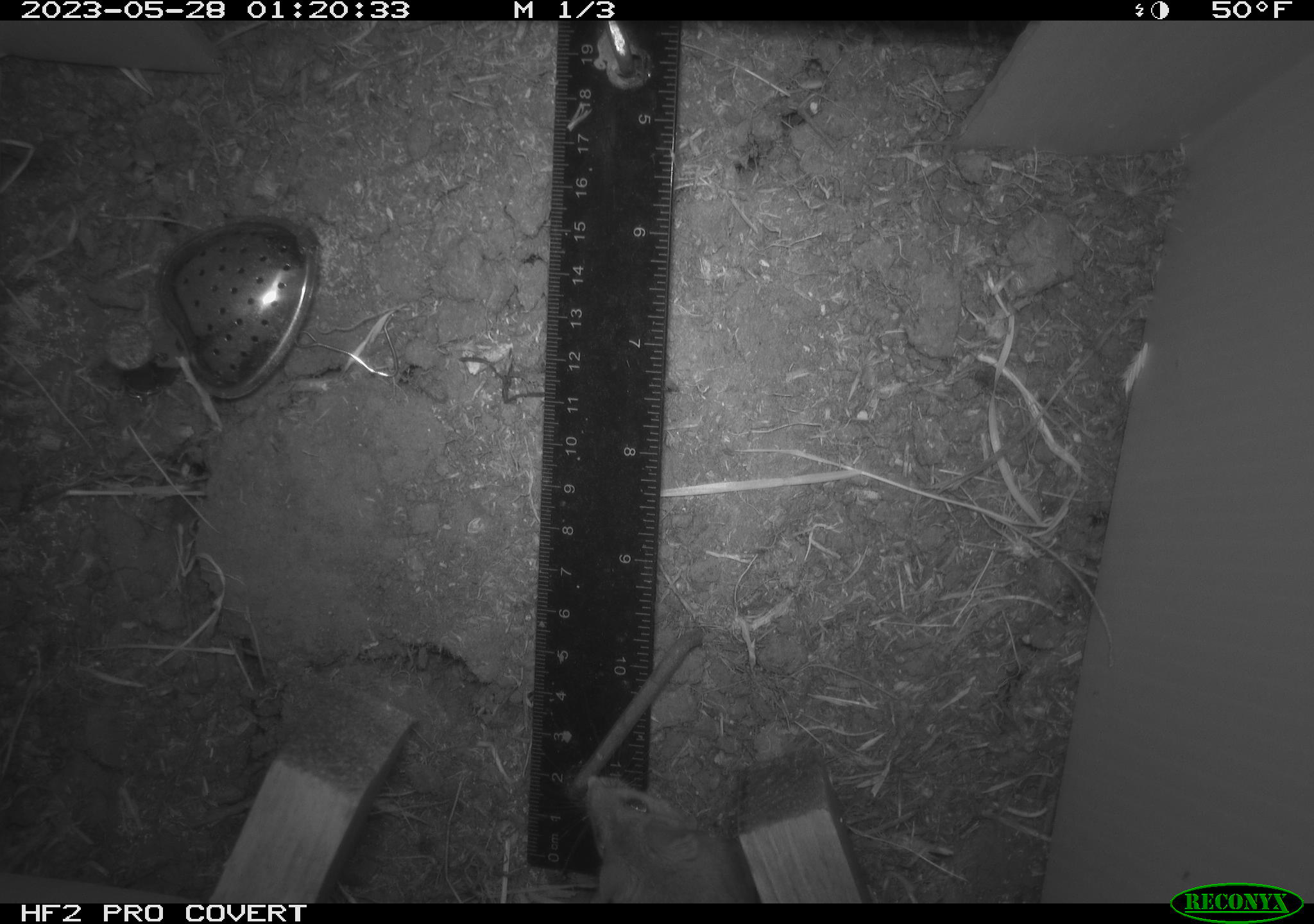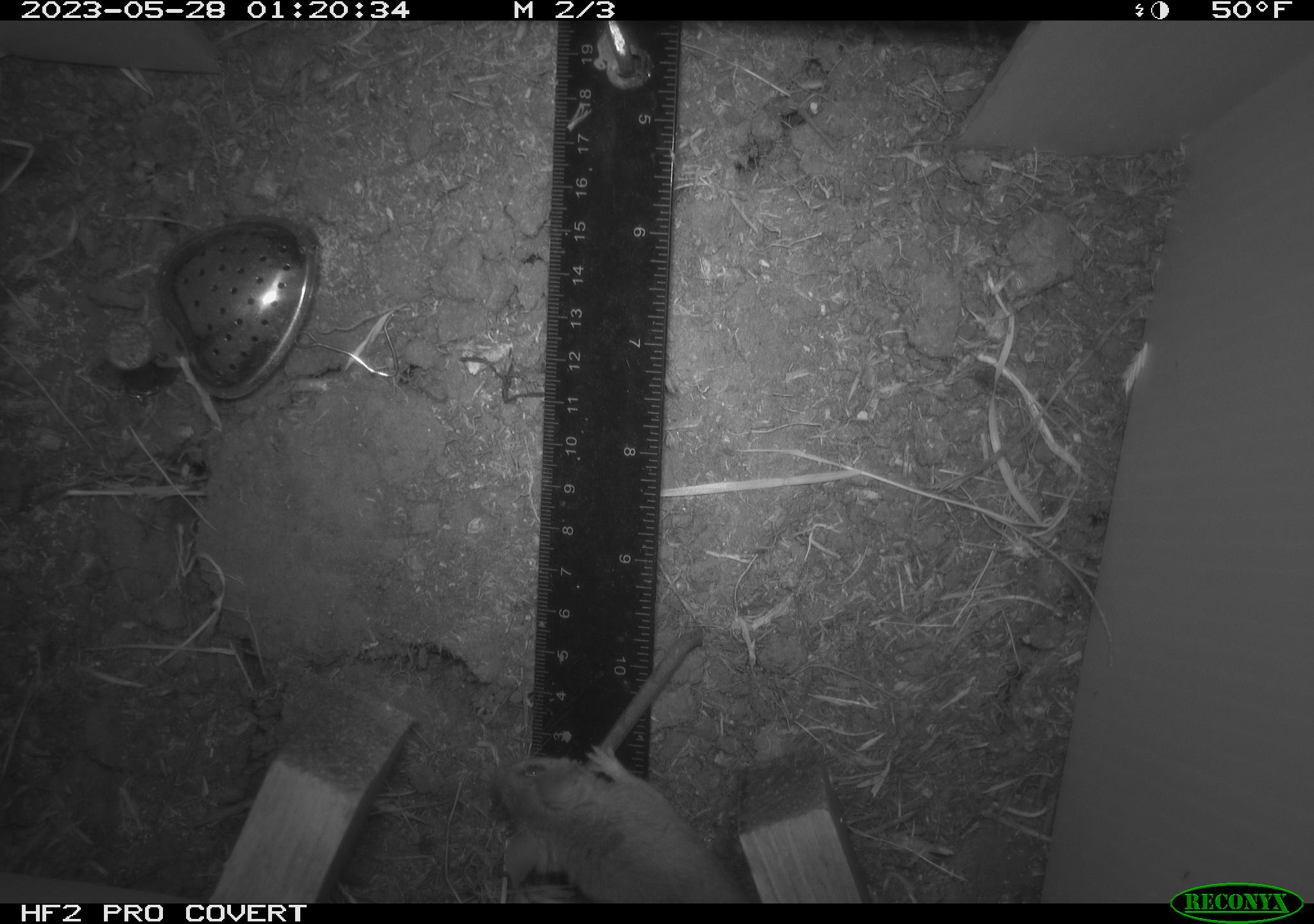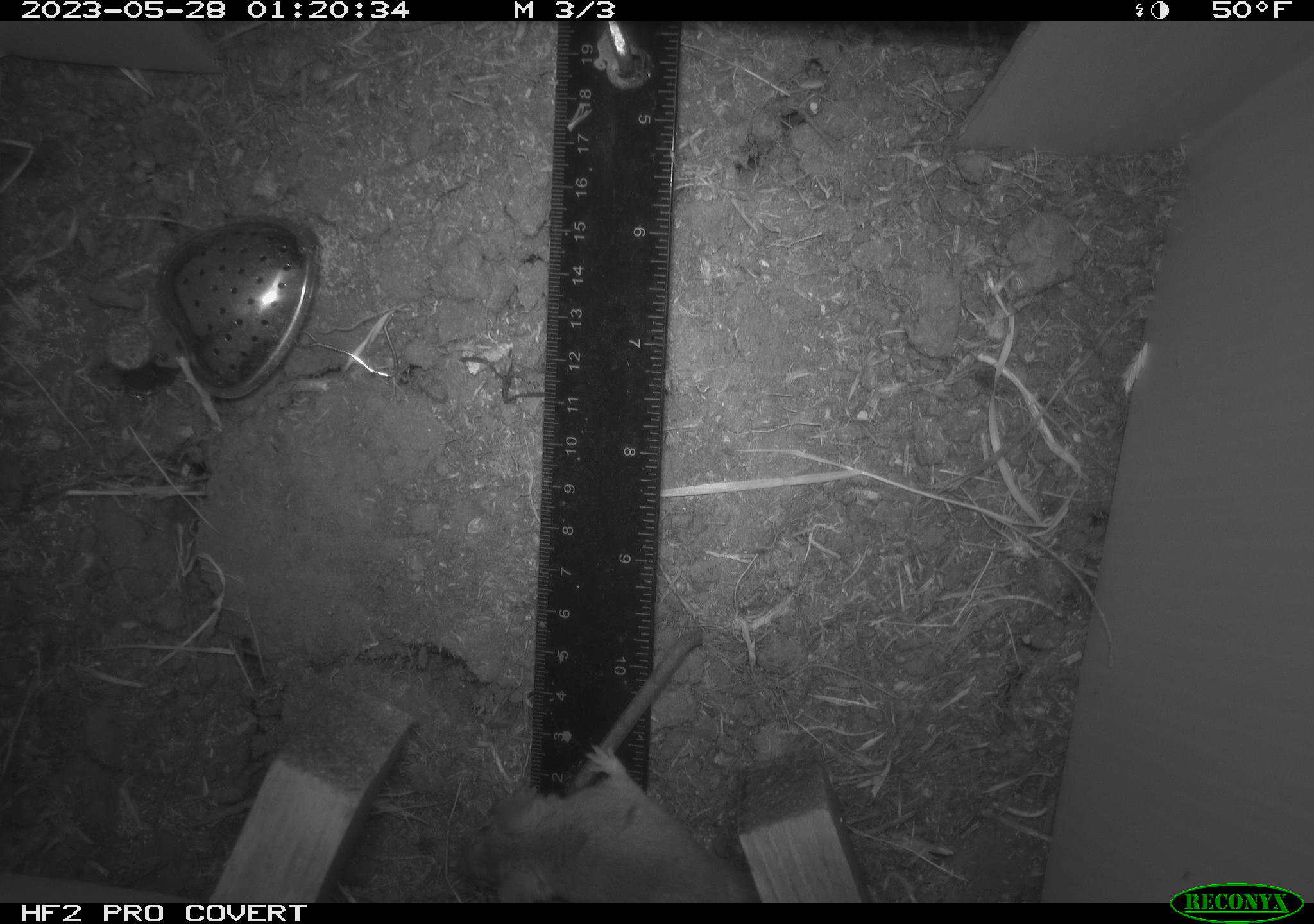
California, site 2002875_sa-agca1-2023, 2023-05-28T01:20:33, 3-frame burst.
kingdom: Animalia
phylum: Chordata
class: Mammalia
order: Rodentia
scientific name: Rodentia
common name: mouse species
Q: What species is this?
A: Mouse species (Rodentia).